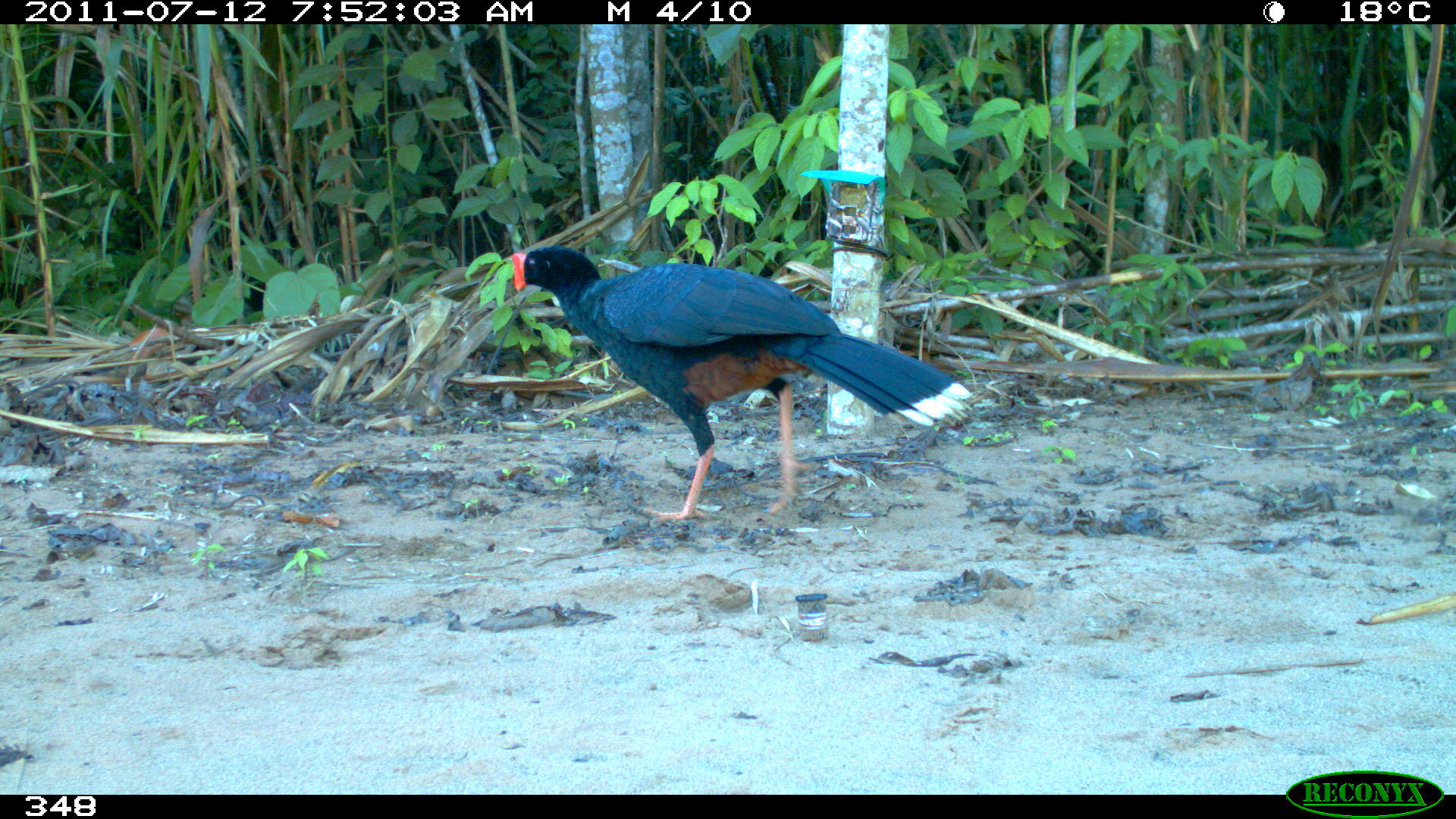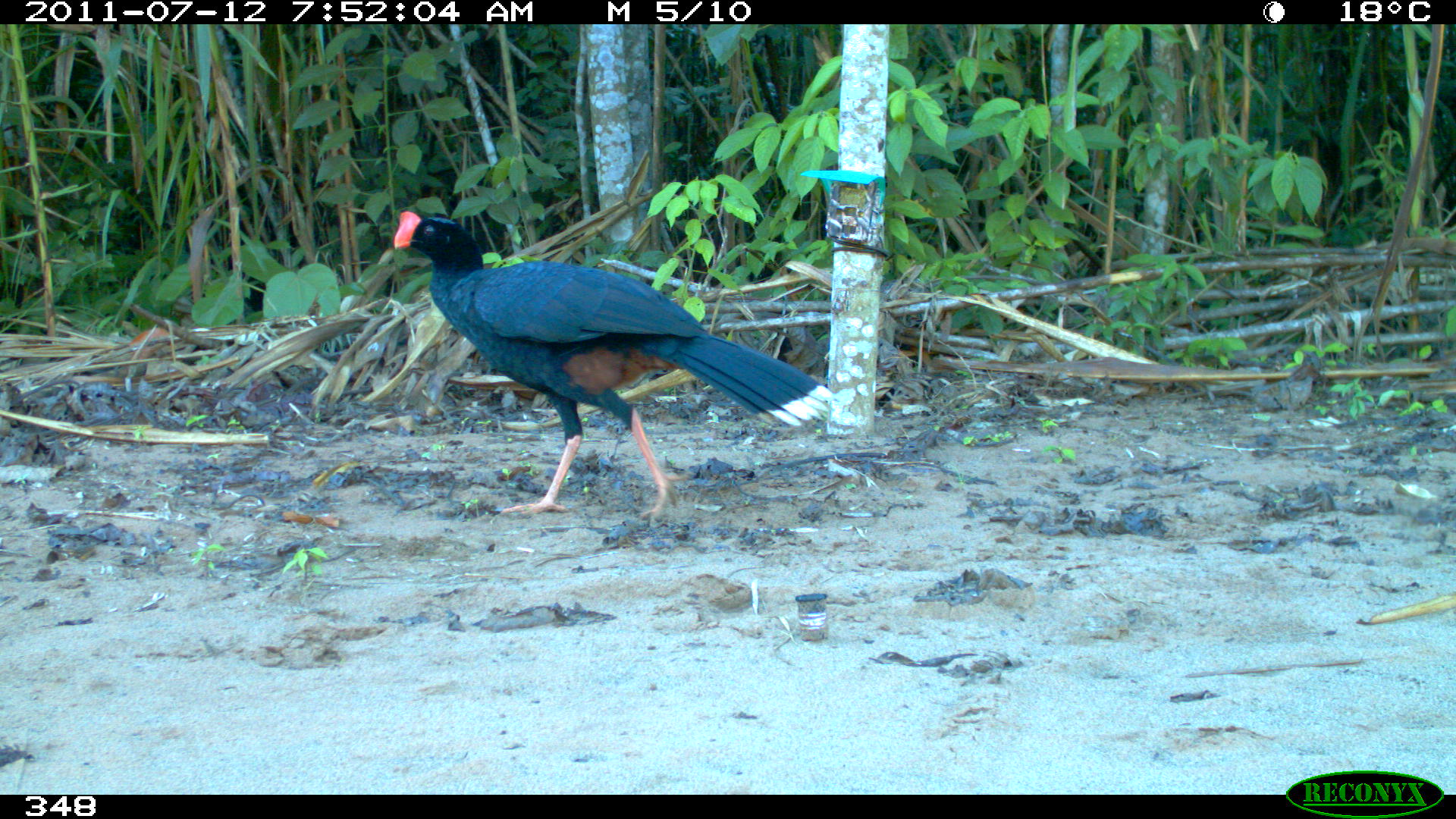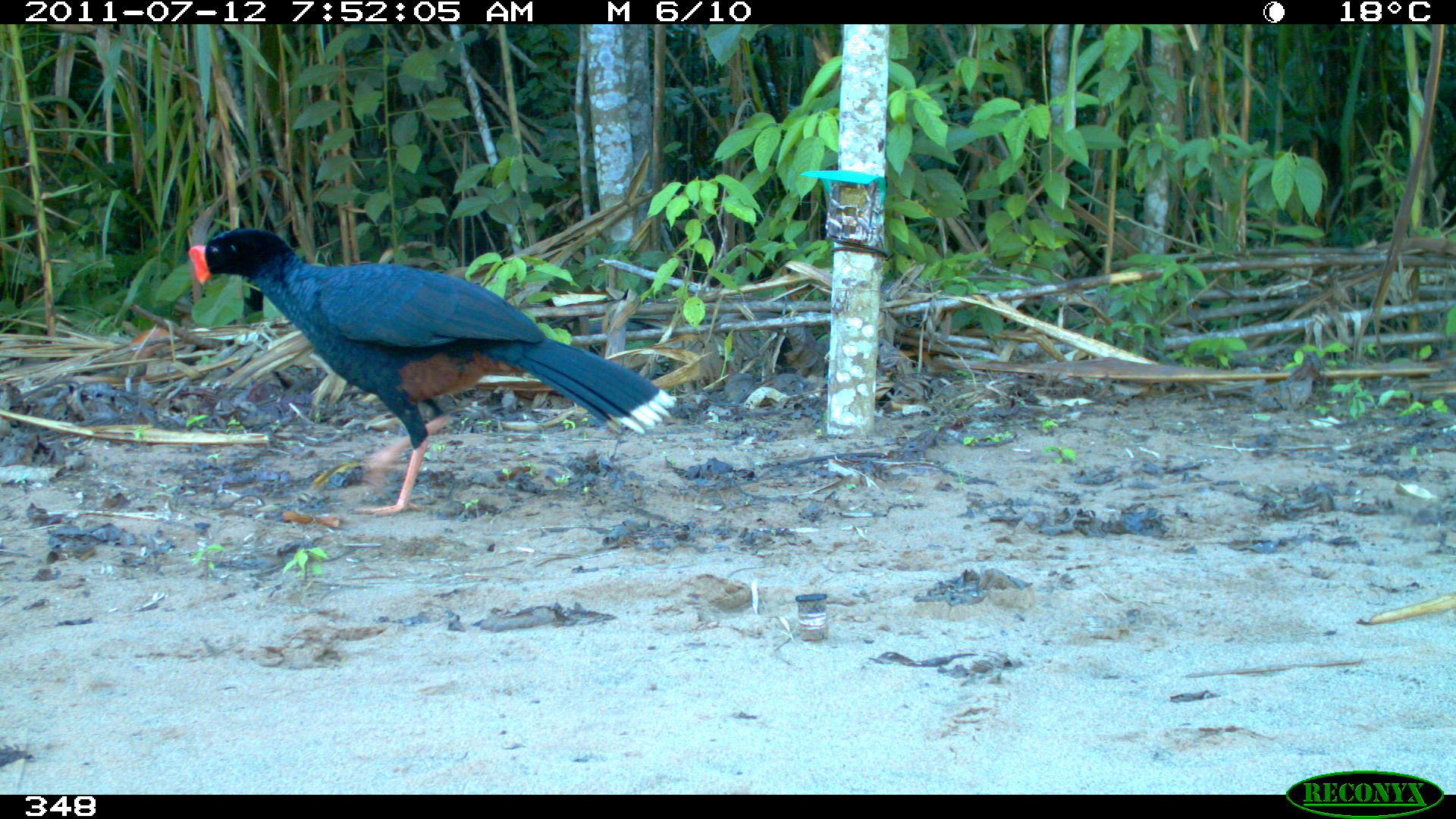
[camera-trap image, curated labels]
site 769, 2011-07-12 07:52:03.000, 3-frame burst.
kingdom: Animalia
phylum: Chordata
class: Aves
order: Galliformes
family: Cracidae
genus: Mitu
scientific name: Mitu tuberosum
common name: razor-billed curassow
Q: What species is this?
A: Mitu tuberosum (razor-billed curassow).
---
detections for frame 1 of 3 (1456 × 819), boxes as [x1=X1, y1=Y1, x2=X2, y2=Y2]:
mitu tuberosum: [x1=507, y1=241, x2=975, y2=524]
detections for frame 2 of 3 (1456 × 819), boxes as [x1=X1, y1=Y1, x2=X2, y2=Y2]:
mitu tuberosum: [x1=391, y1=209, x2=840, y2=524]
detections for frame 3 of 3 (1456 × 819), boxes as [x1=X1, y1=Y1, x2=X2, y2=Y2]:
mitu tuberosum: [x1=186, y1=225, x2=676, y2=516]